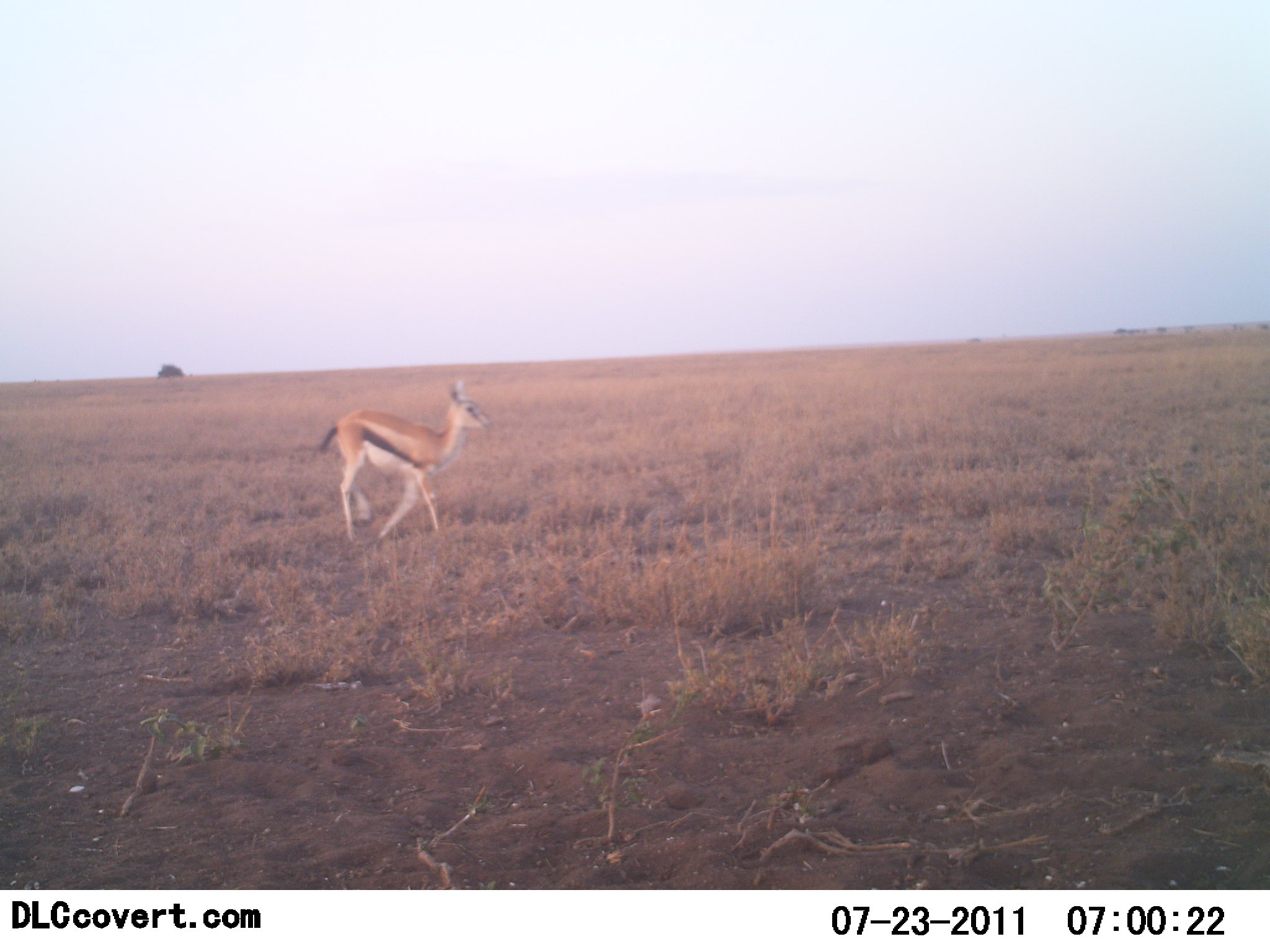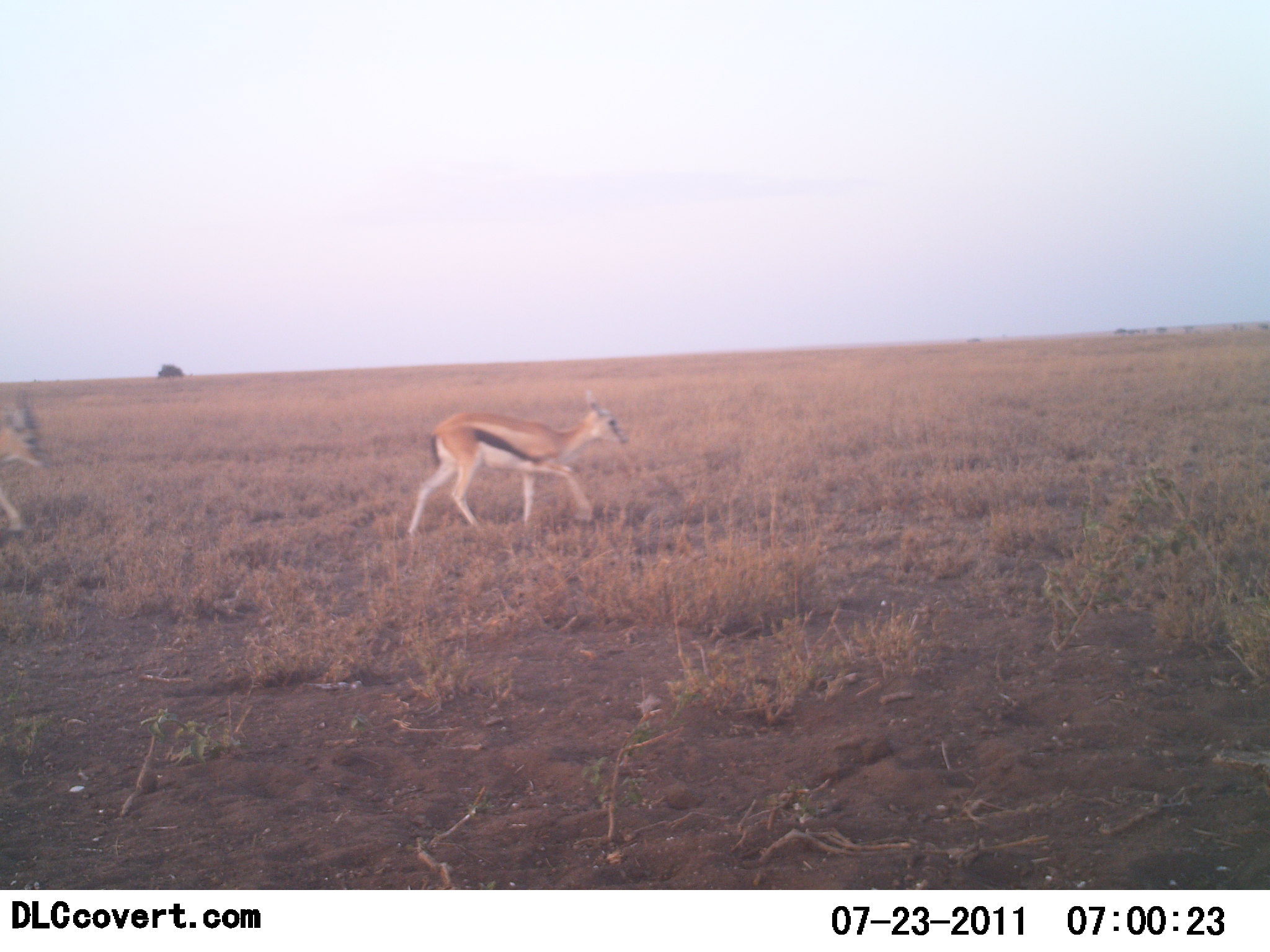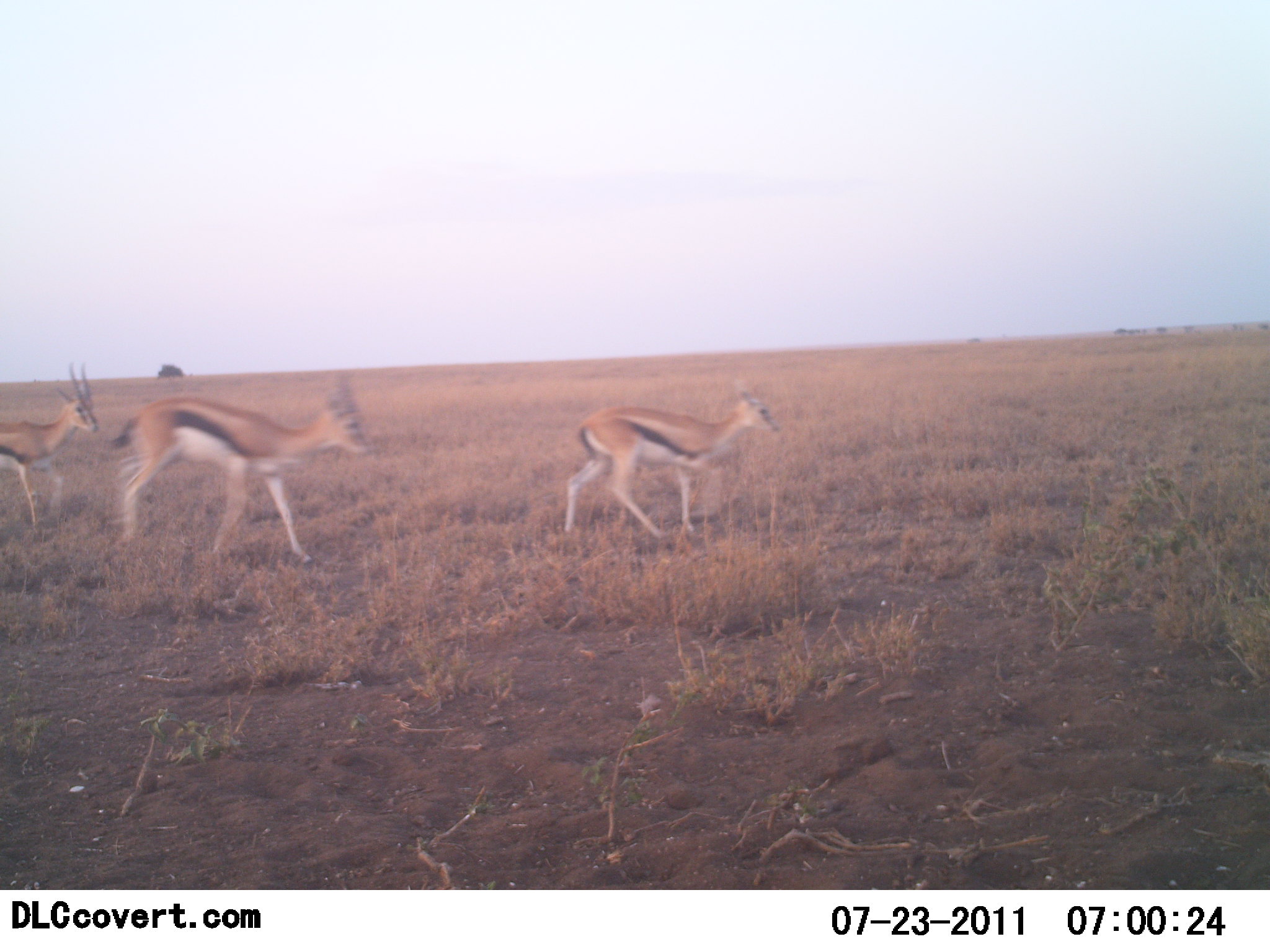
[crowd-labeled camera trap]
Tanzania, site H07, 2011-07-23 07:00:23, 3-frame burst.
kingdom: Animalia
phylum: Chordata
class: Mammalia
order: Artiodactyla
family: Bovidae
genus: Eudorcas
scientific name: Eudorcas thomsonii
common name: thomson's gazelle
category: gazellethomsons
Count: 3.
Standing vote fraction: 17%.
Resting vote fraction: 0%.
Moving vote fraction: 92%.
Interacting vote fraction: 0%.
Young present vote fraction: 0%.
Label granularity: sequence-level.